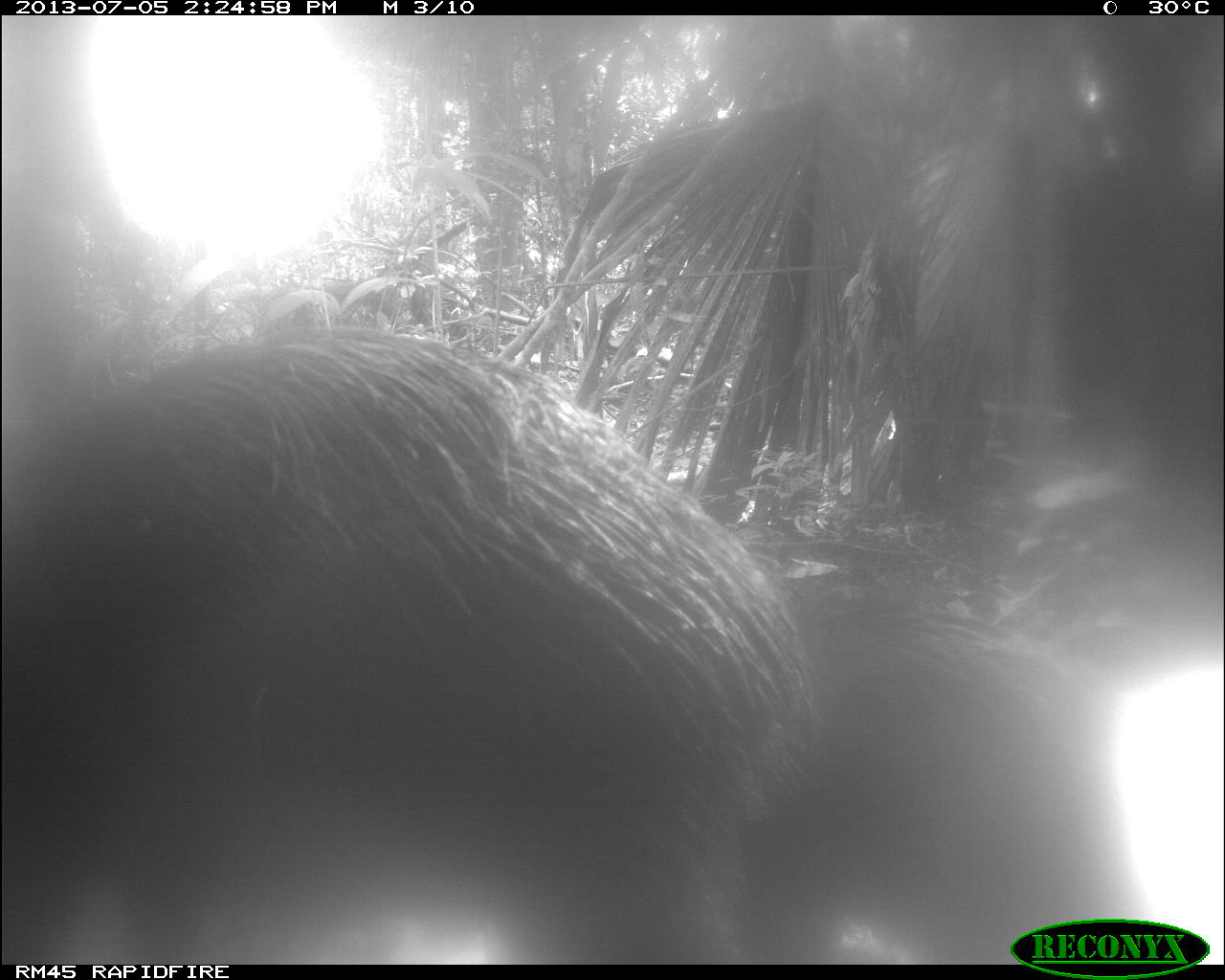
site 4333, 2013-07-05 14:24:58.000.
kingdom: Animalia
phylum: Chordata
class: Mammalia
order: Artiodactyla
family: Tayassuidae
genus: Tayassu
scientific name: Tayassu pecari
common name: white-lipped peccary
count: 1